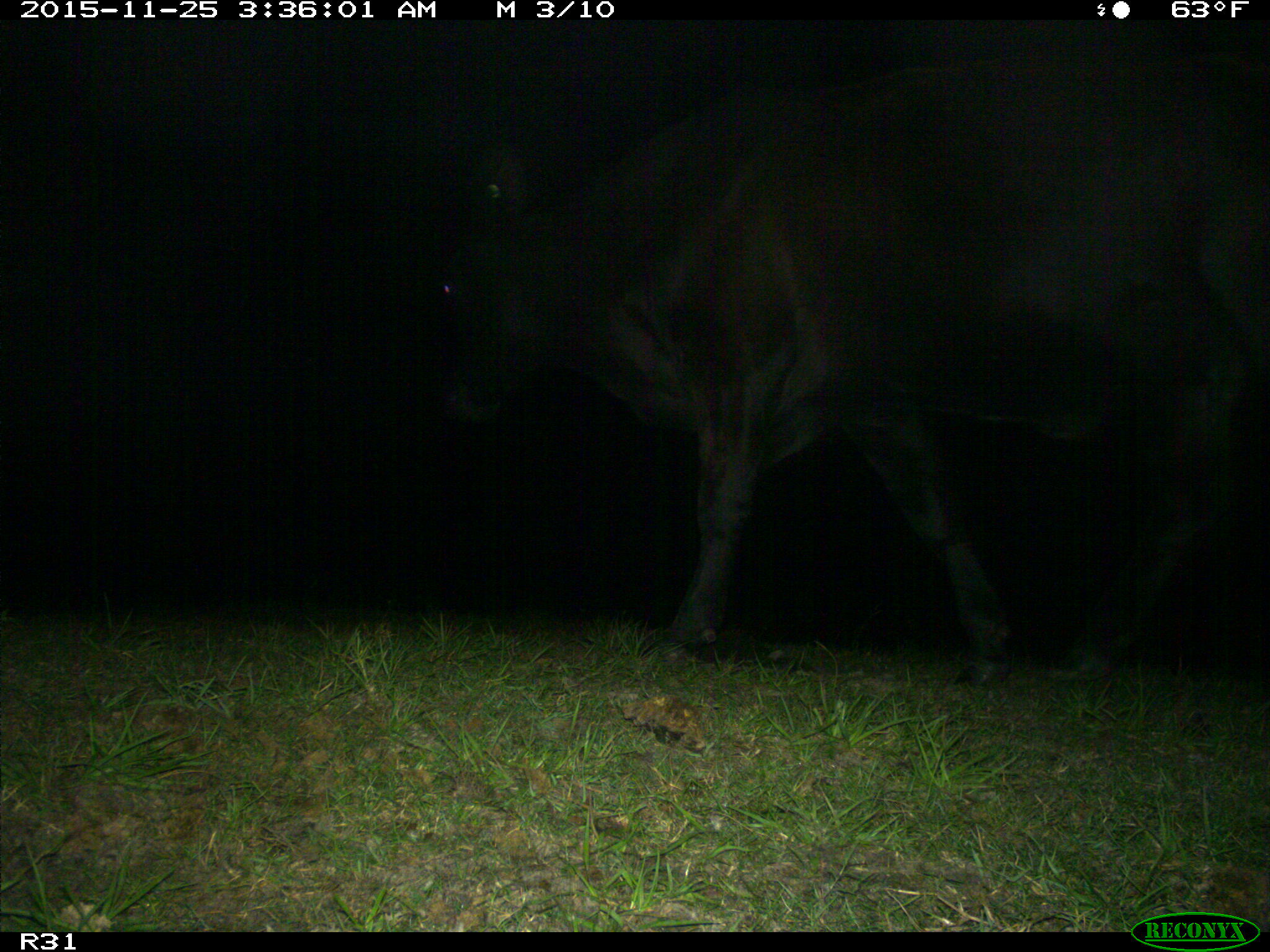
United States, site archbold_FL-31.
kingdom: Animalia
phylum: Chordata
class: Mammalia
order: Artiodactyla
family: Bovidae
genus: Bos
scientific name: Bos taurus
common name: domestic cow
Bos taurus (domestic cow).